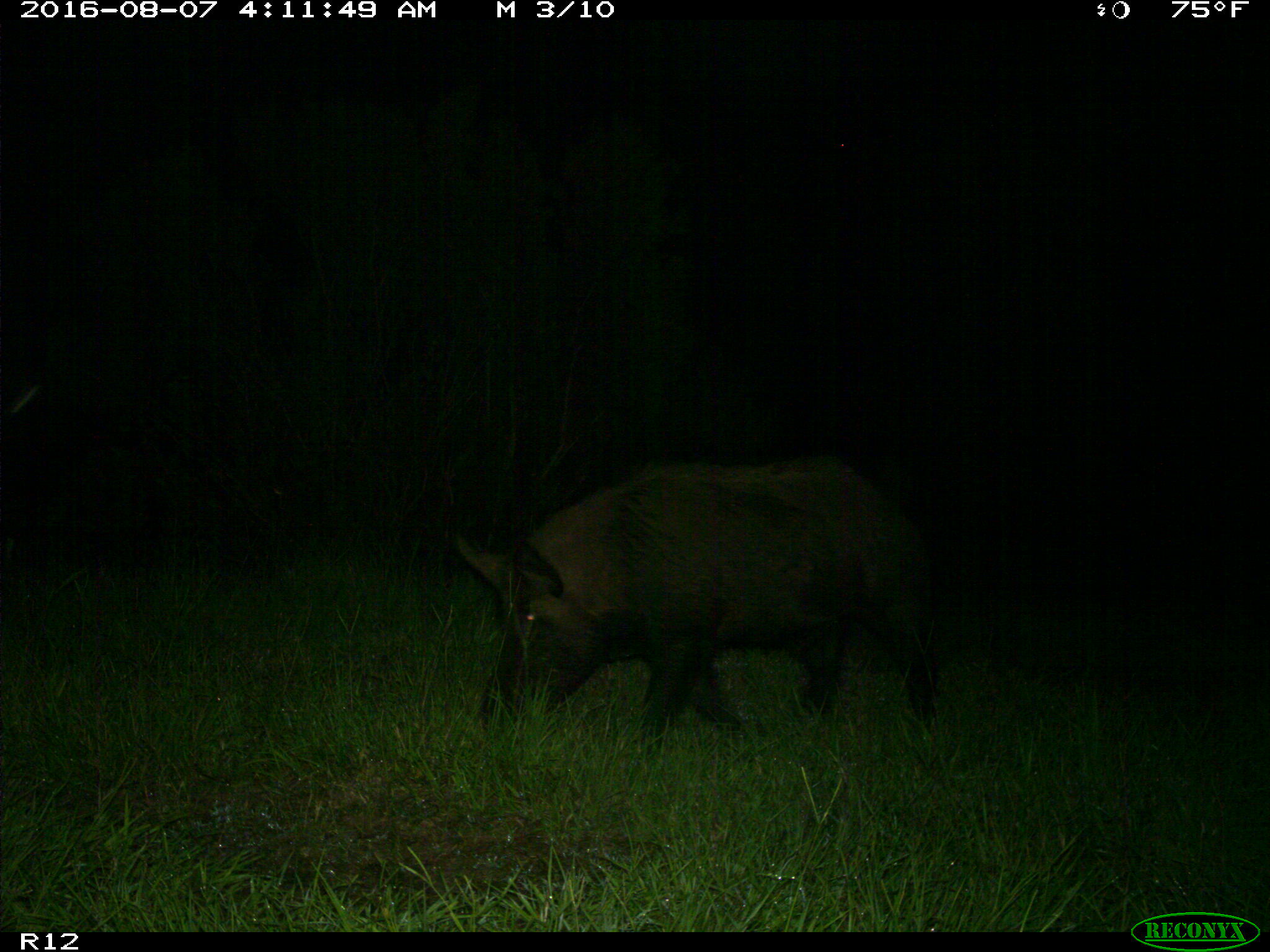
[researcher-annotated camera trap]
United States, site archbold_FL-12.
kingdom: Animalia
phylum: Chordata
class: Mammalia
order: Artiodactyla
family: Suidae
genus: Sus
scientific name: Sus scrofa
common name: wild boar